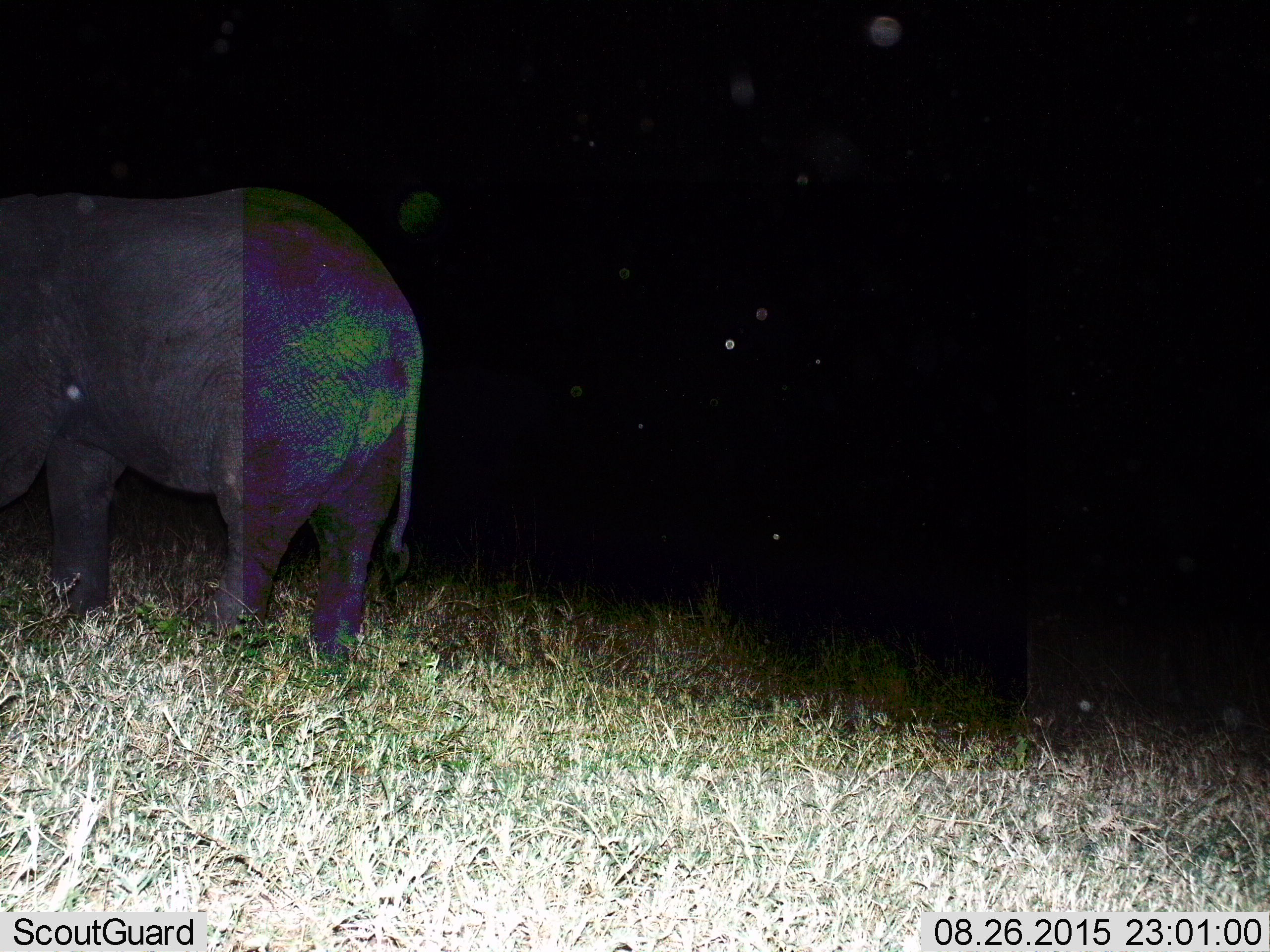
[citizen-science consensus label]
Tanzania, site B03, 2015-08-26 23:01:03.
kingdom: Animalia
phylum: Chordata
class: Mammalia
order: Proboscidea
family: Elephantidae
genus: Loxodonta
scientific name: Loxodonta africana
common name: african bush elephant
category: elephant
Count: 1.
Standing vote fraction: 88%.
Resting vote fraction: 0%.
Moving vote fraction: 12%.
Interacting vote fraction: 0%.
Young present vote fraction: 0%.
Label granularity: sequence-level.